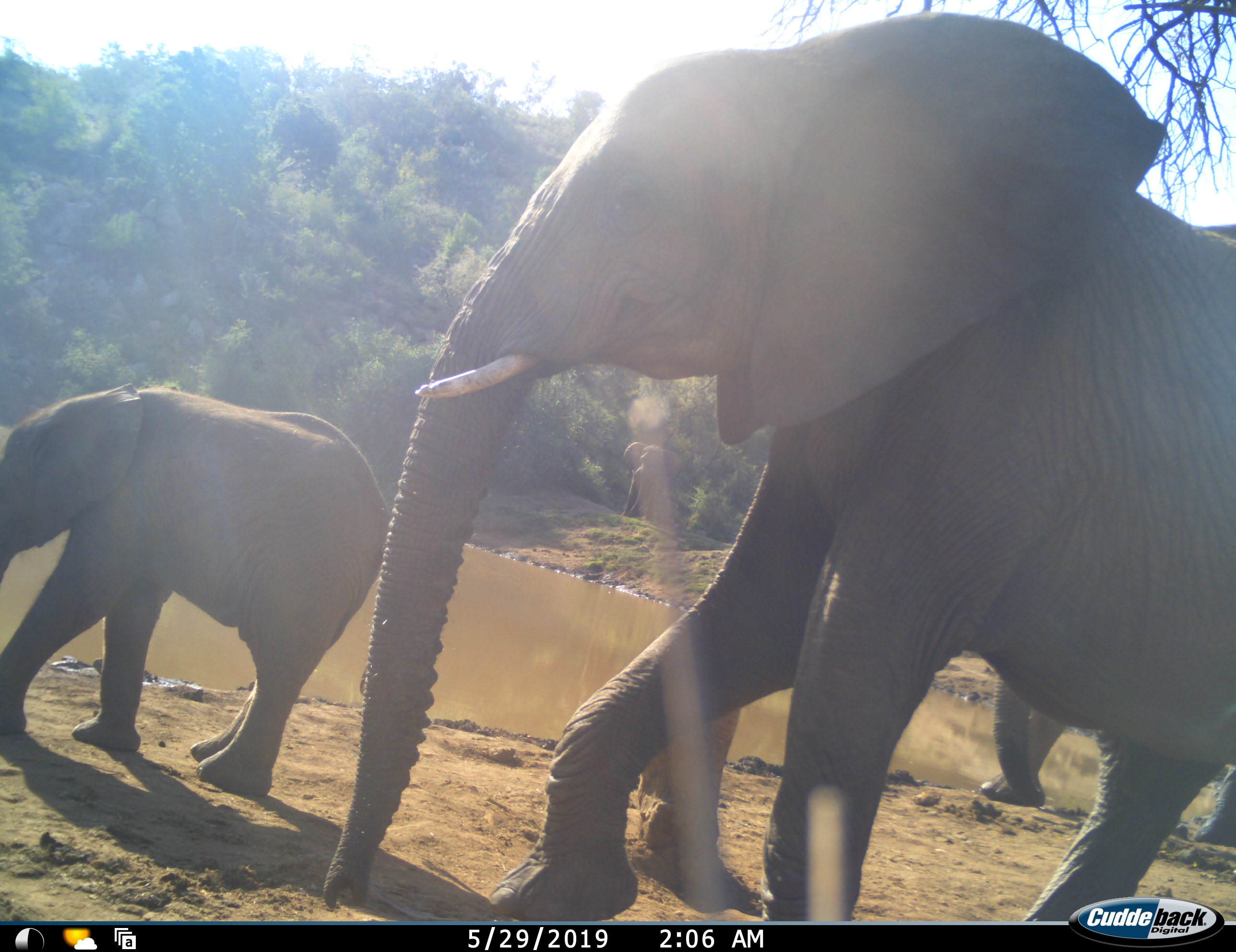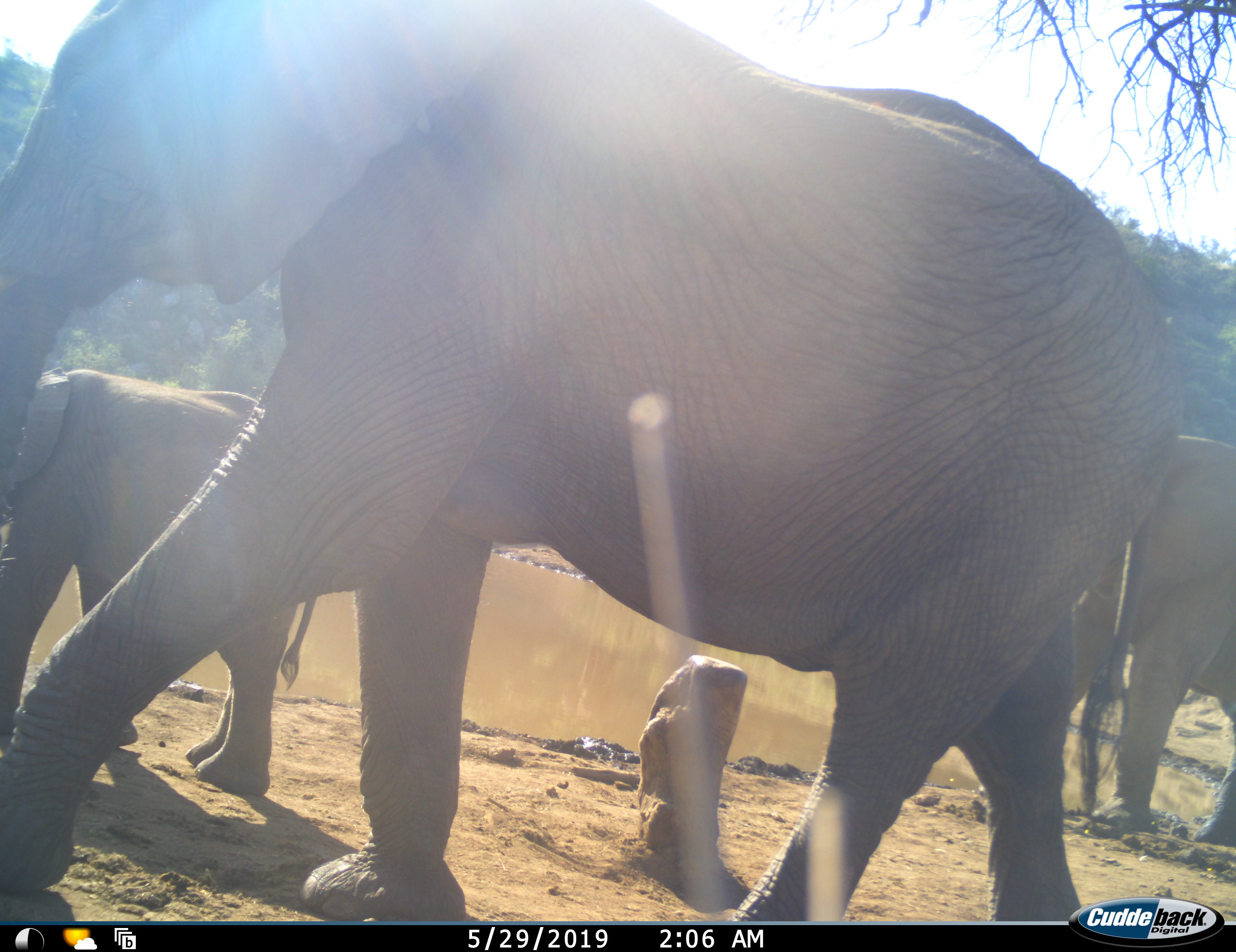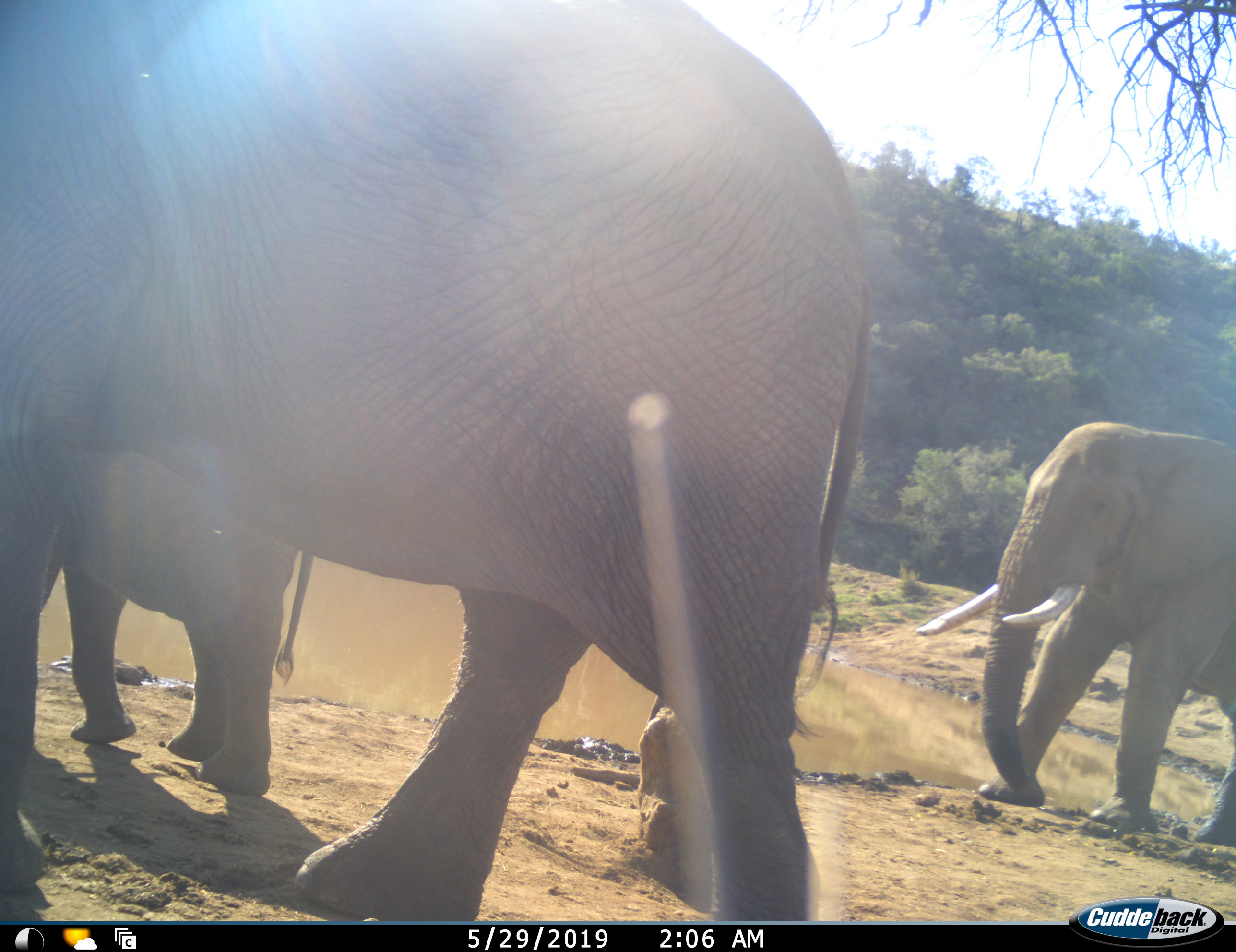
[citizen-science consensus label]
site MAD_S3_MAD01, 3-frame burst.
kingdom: Animalia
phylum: Chordata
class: Mammalia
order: Proboscidea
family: Elephantidae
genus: Loxodonta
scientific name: Loxodonta africana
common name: african bush elephant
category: elephant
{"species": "elephant (african bush elephant) (Loxodonta africana)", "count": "3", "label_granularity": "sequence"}